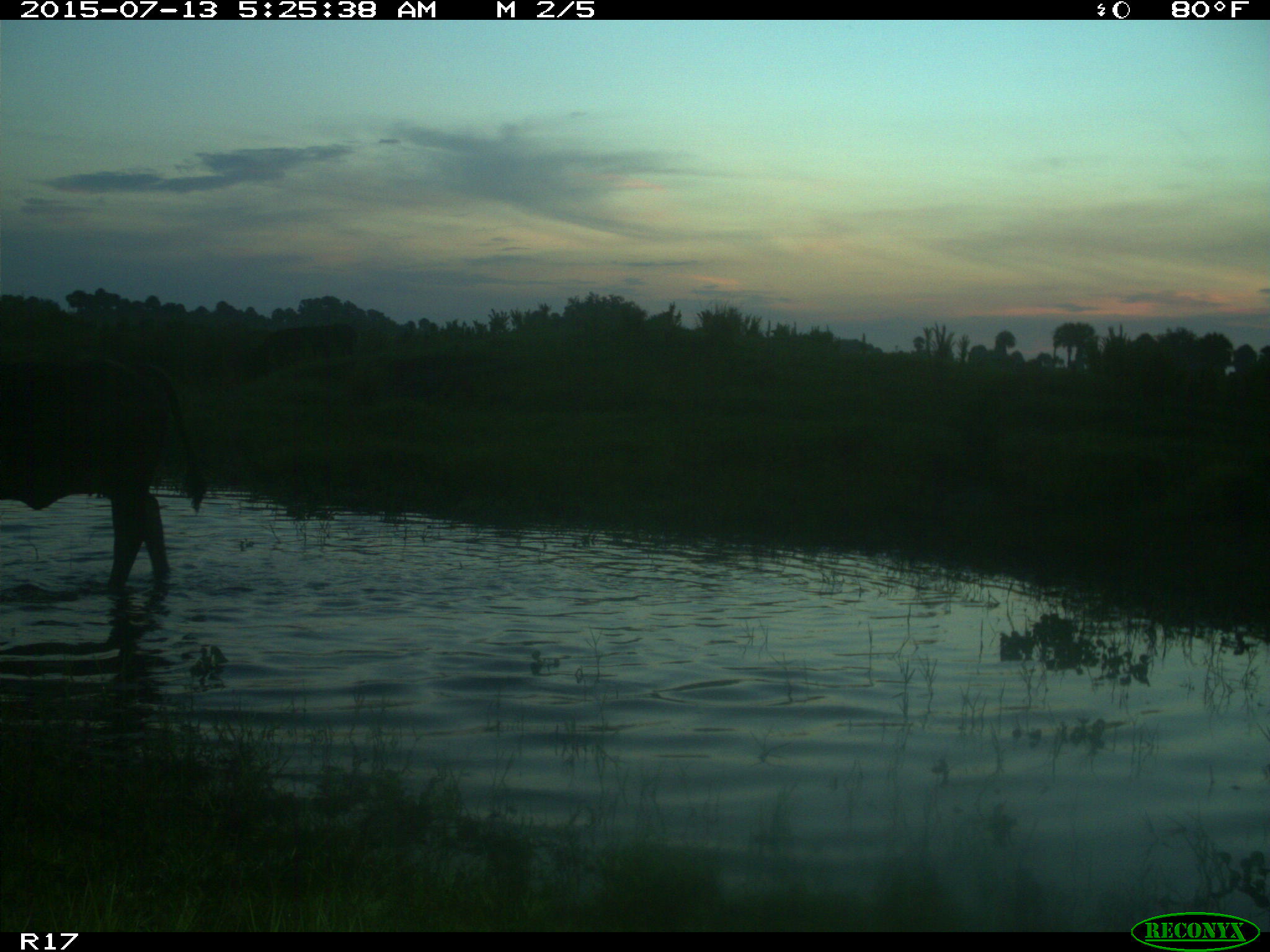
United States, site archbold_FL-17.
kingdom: Animalia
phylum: Chordata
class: Mammalia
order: Artiodactyla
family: Bovidae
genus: Bos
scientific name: Bos taurus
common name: domestic cow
Bos taurus (domestic cow).